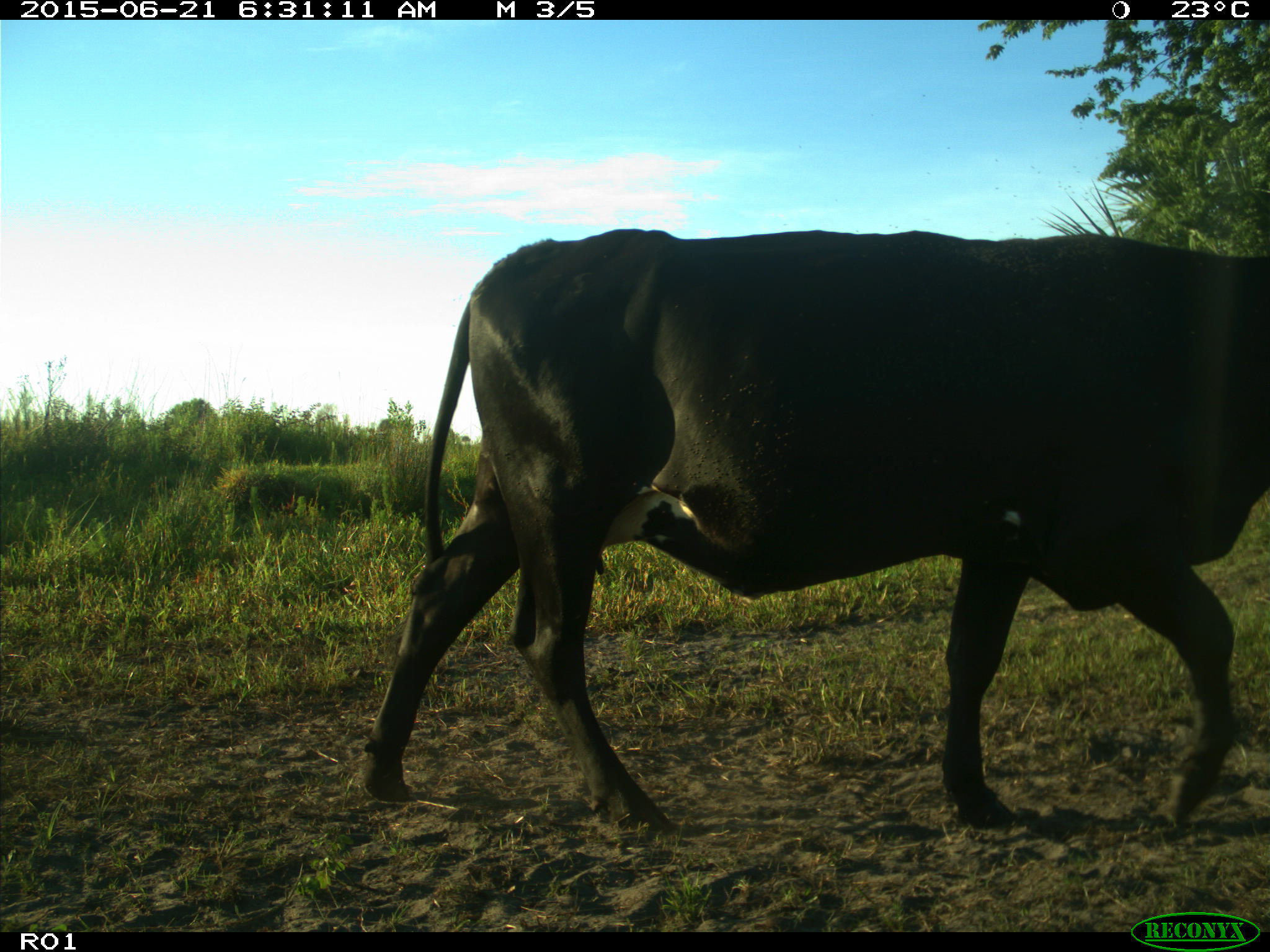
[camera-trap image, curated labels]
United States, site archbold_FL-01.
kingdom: Animalia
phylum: Chordata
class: Mammalia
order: Artiodactyla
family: Bovidae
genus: Bos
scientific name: Bos taurus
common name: domestic cow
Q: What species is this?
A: Bos taurus (domestic cow).